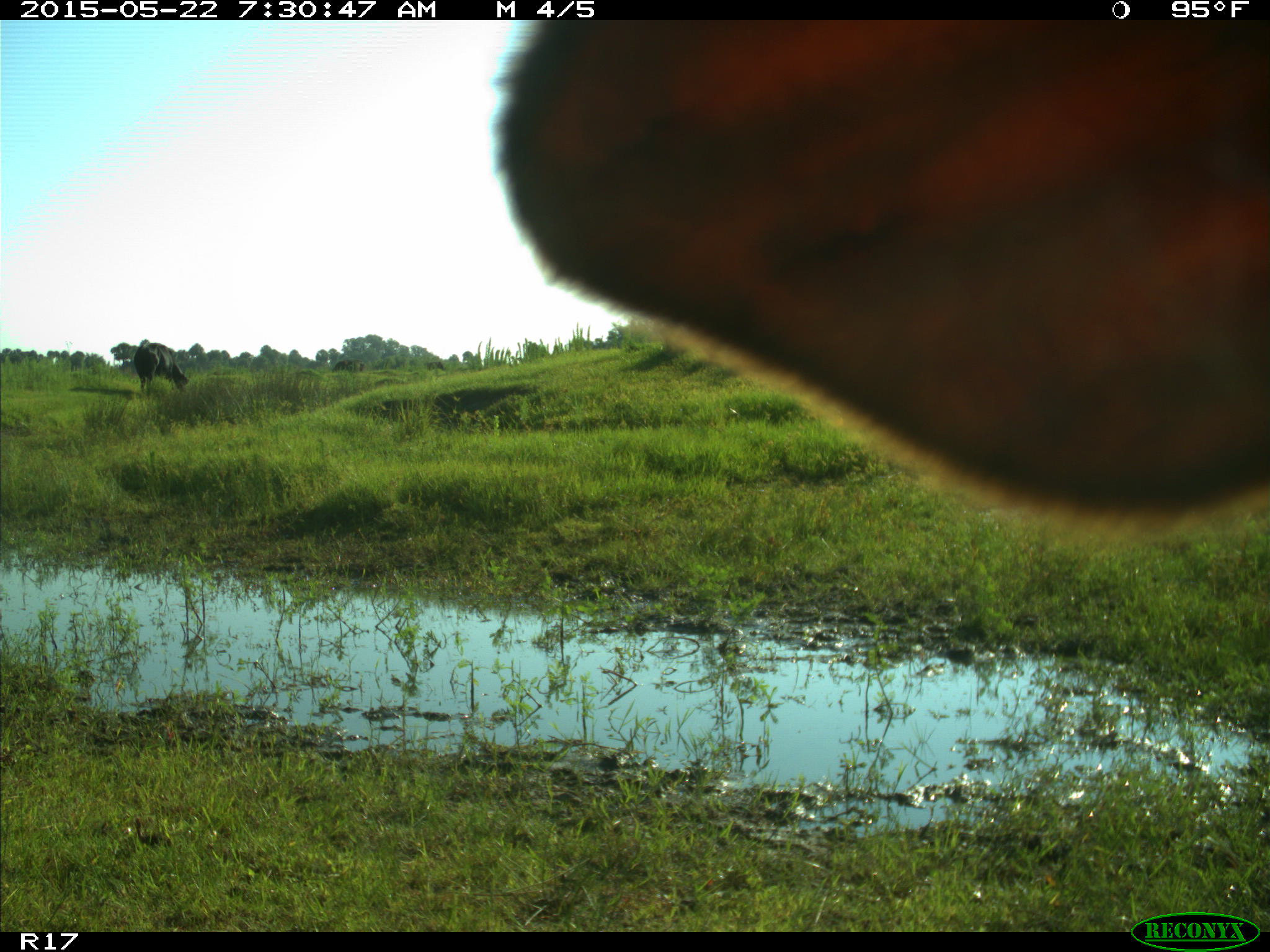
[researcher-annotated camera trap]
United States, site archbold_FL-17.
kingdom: Animalia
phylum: Chordata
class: Mammalia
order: Artiodactyla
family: Bovidae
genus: Bos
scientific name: Bos taurus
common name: domestic cow